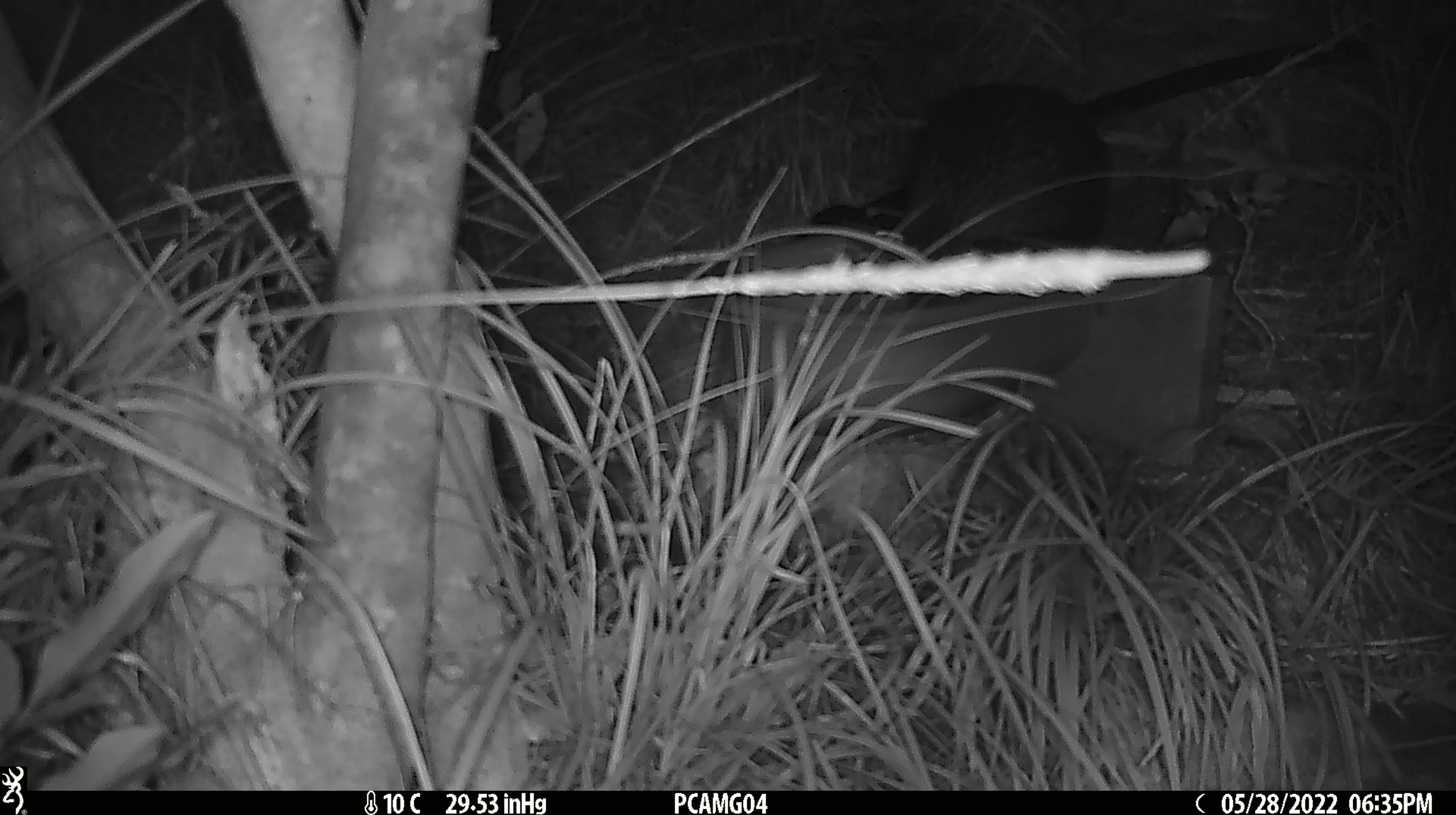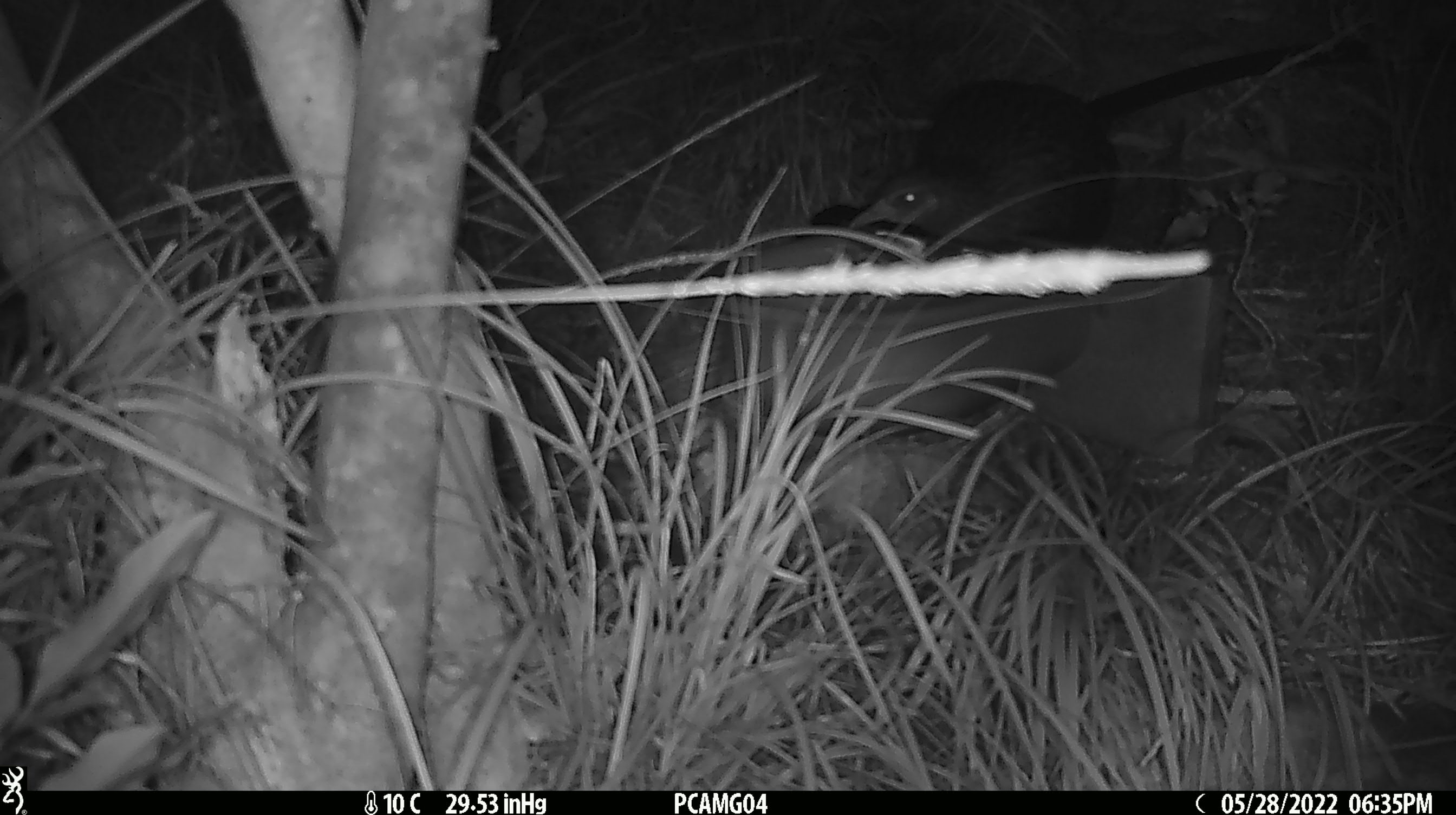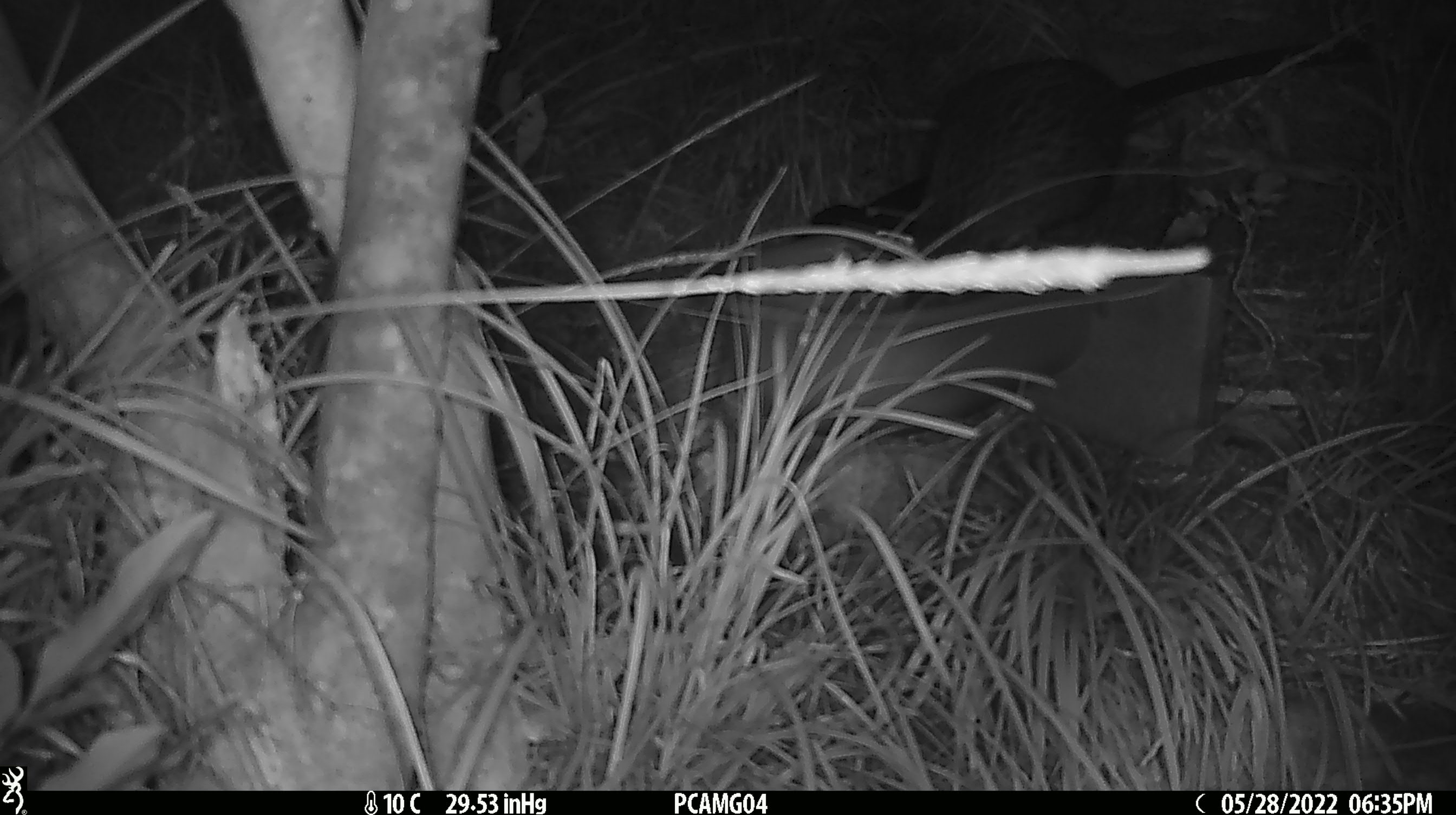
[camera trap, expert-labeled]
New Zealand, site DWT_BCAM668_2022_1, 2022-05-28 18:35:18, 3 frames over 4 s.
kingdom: Animalia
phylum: Chordata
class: Aves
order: Gruiformes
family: Rallidae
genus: Gallirallus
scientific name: Gallirallus australis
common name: weka